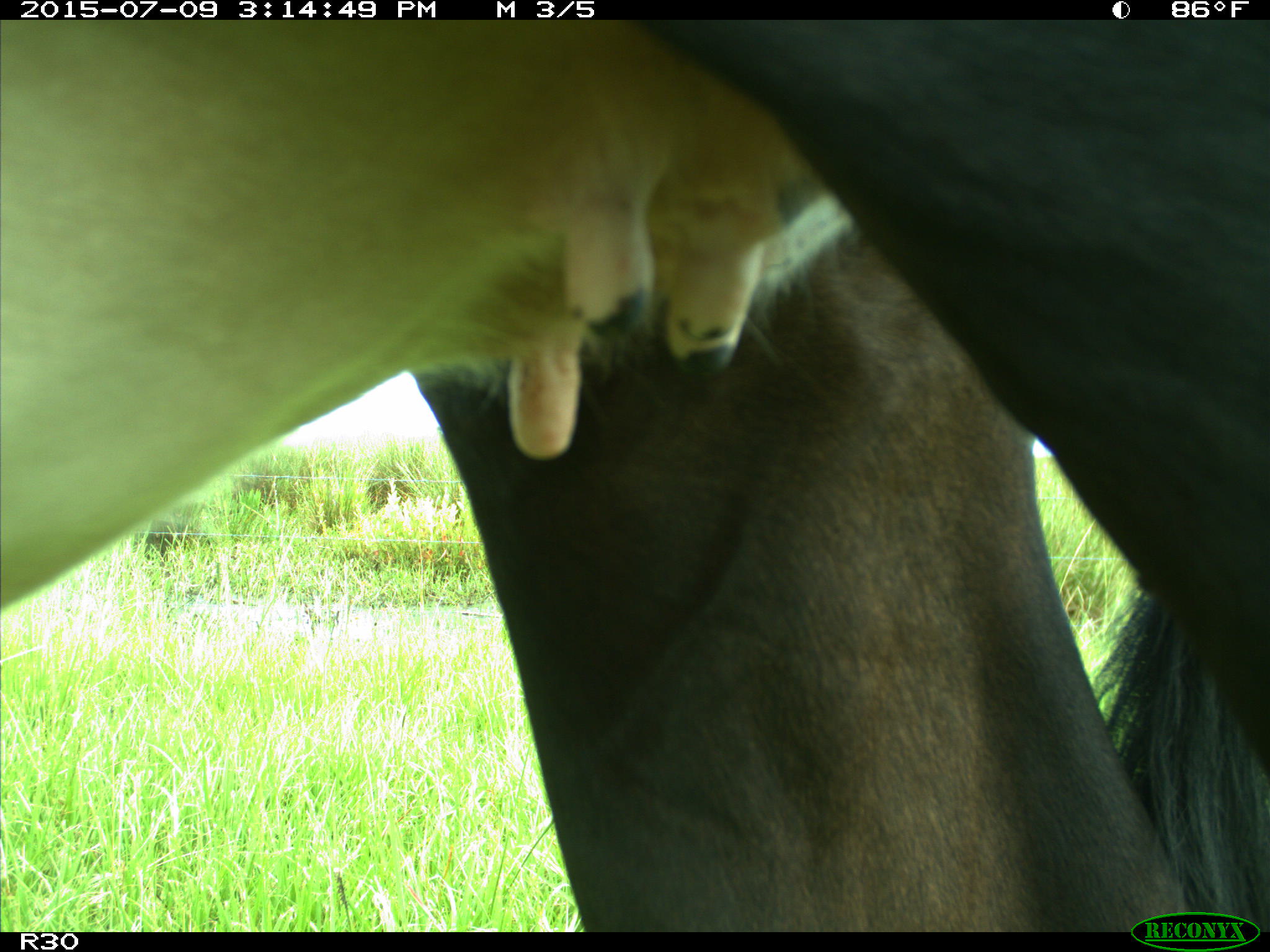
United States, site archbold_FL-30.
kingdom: Animalia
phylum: Chordata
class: Mammalia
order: Artiodactyla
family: Bovidae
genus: Bos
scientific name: Bos taurus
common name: domestic cow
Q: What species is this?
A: Bos taurus (domestic cow).